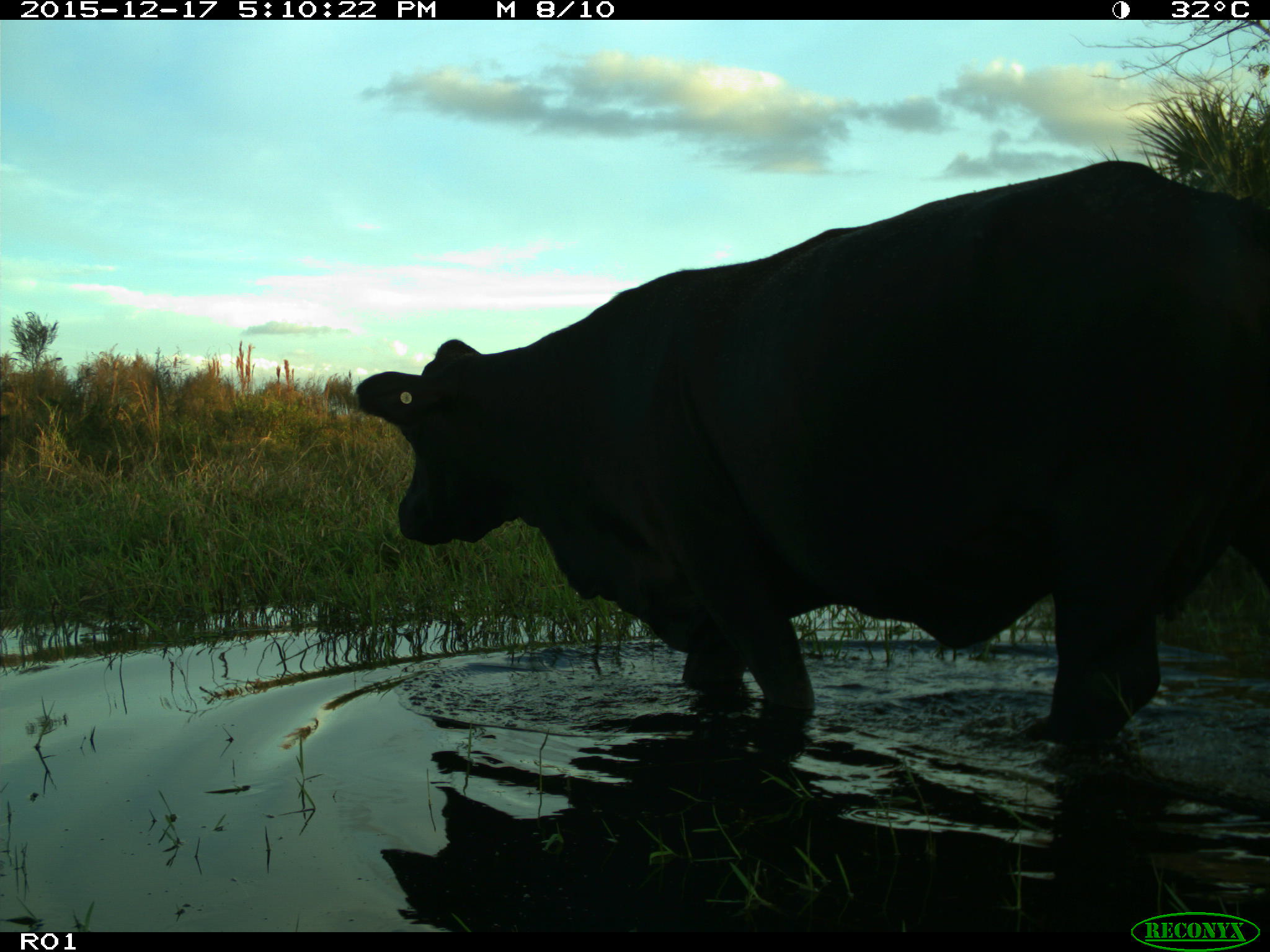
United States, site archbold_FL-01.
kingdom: Animalia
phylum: Chordata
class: Mammalia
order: Artiodactyla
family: Bovidae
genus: Bos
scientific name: Bos taurus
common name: domestic cow